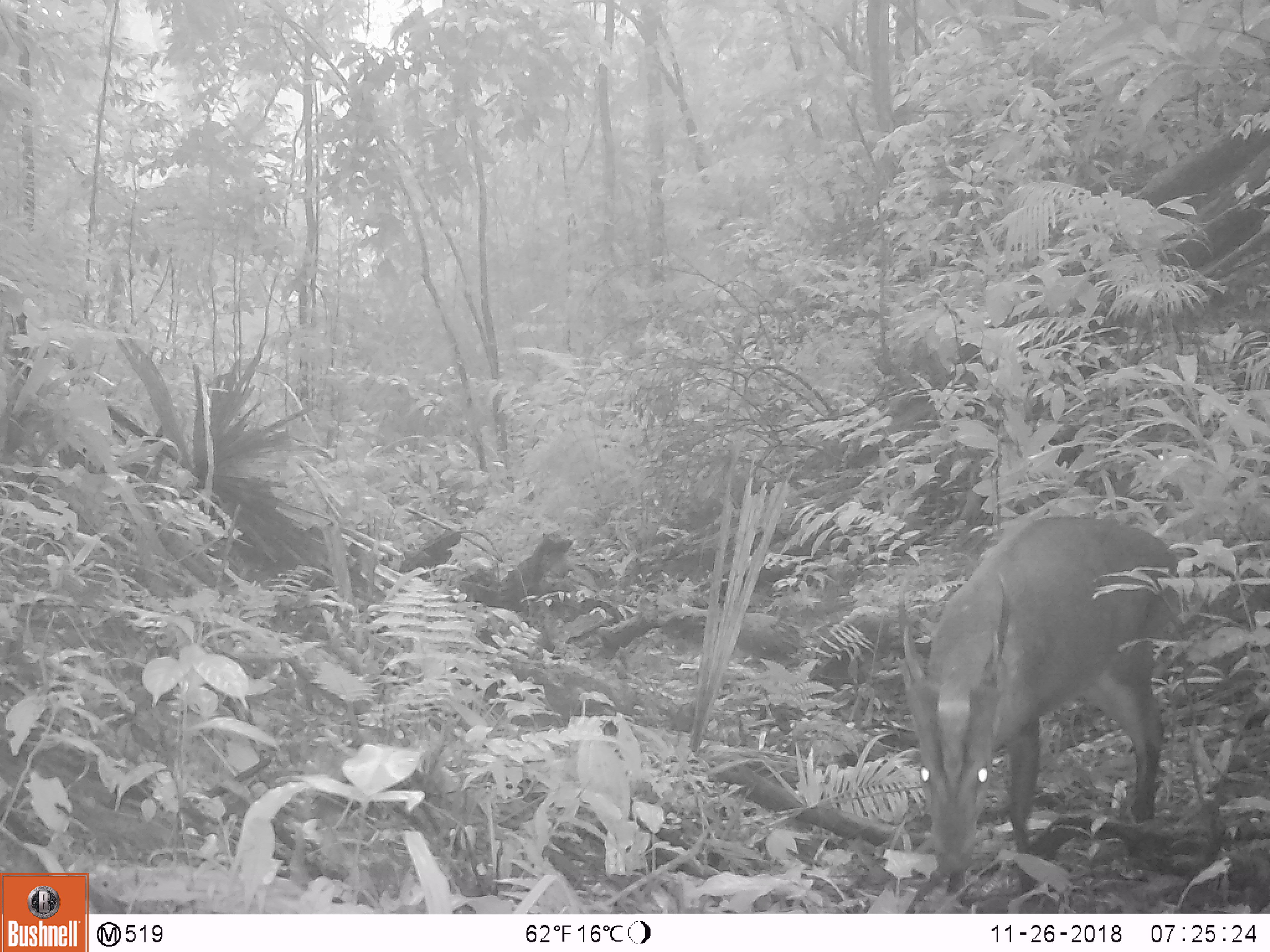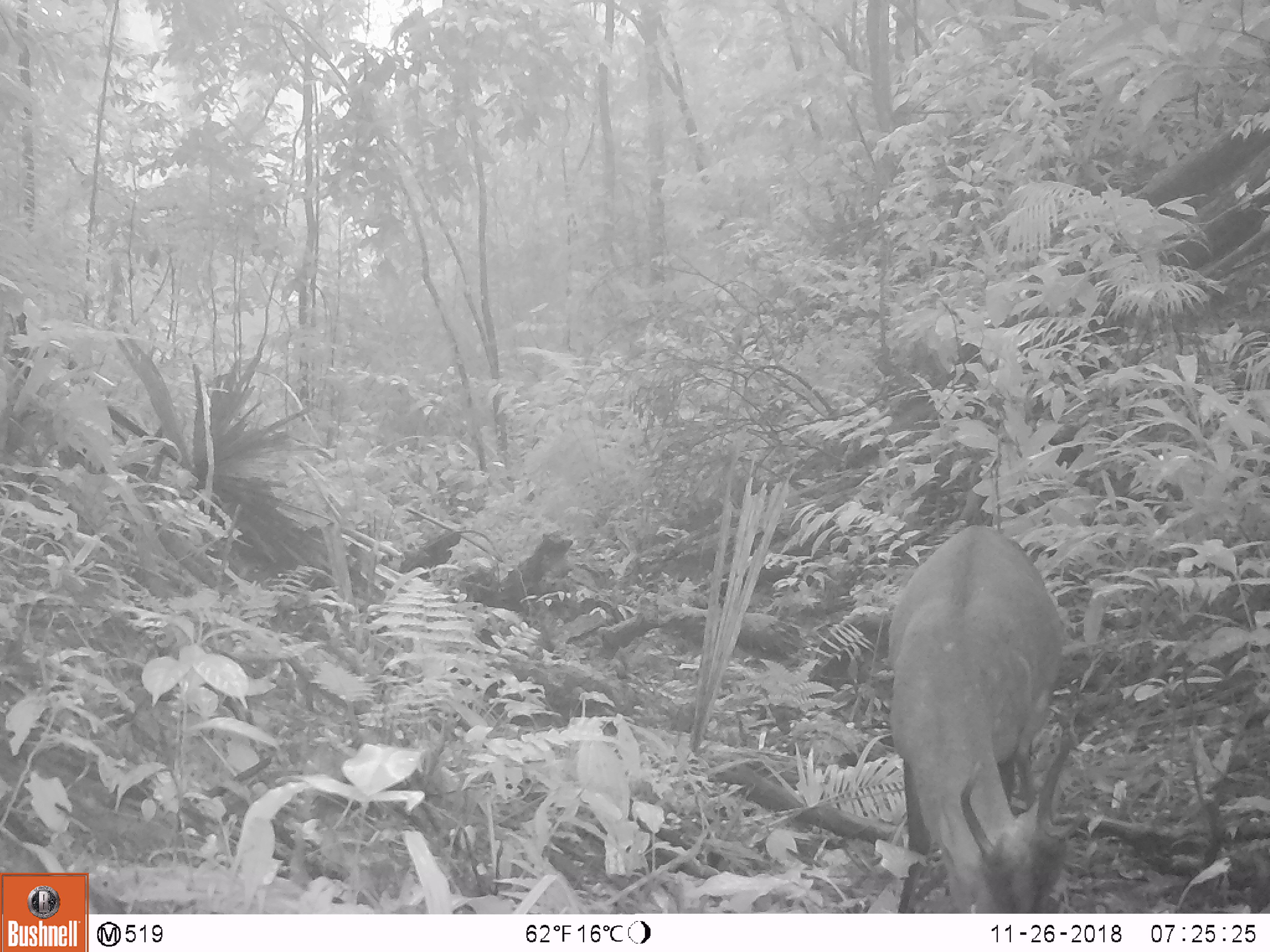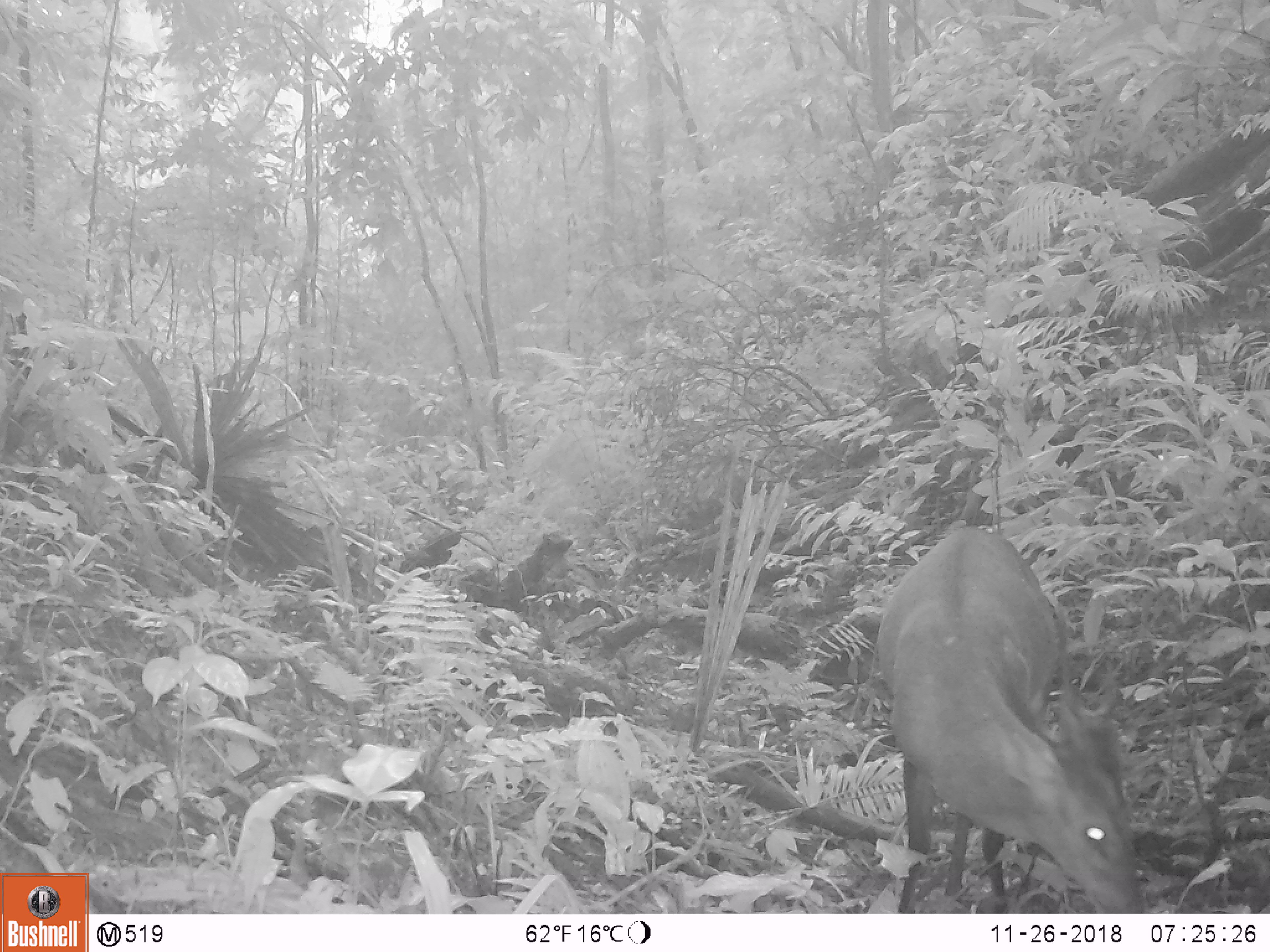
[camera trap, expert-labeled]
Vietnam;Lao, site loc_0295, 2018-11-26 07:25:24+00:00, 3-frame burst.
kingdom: Animalia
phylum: Chordata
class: Mammalia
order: Artiodactyla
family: Cervidae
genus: Muntiacus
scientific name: Muntiacus vuquangensis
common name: large-antlered muntjac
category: large antlered muntjac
Large antlered muntjac (large-antlered muntjac) (Muntiacus vuquangensis). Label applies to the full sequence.